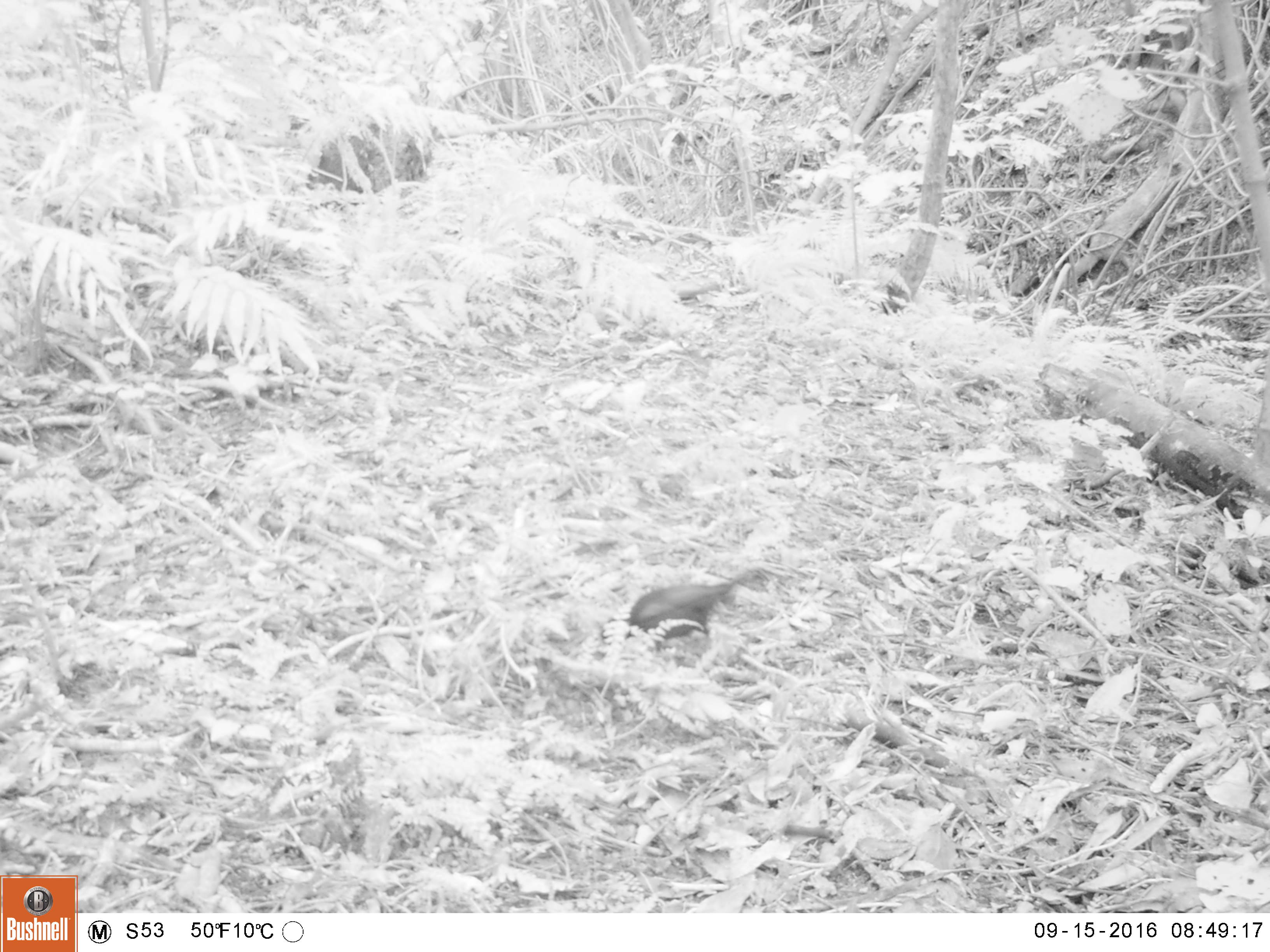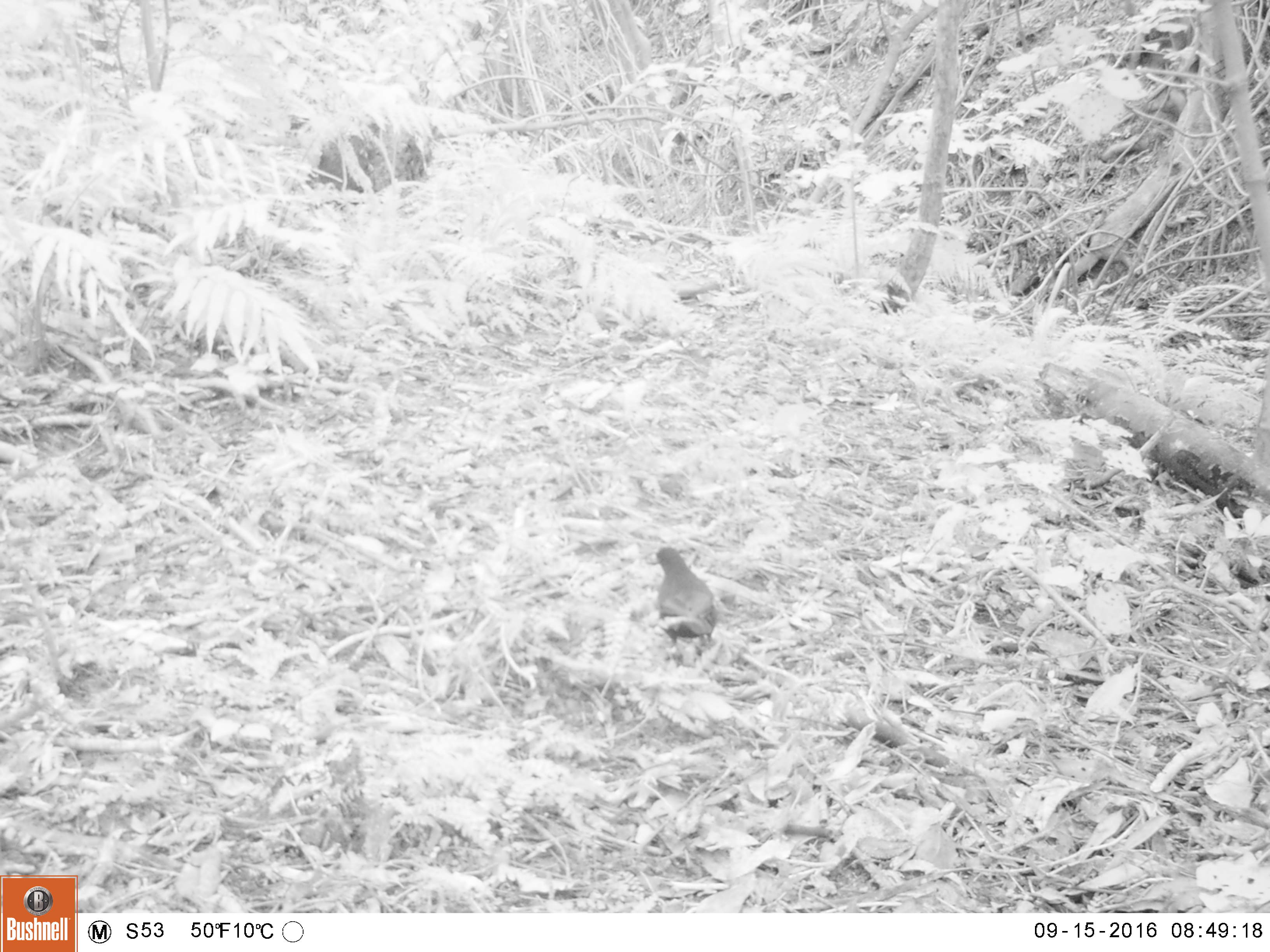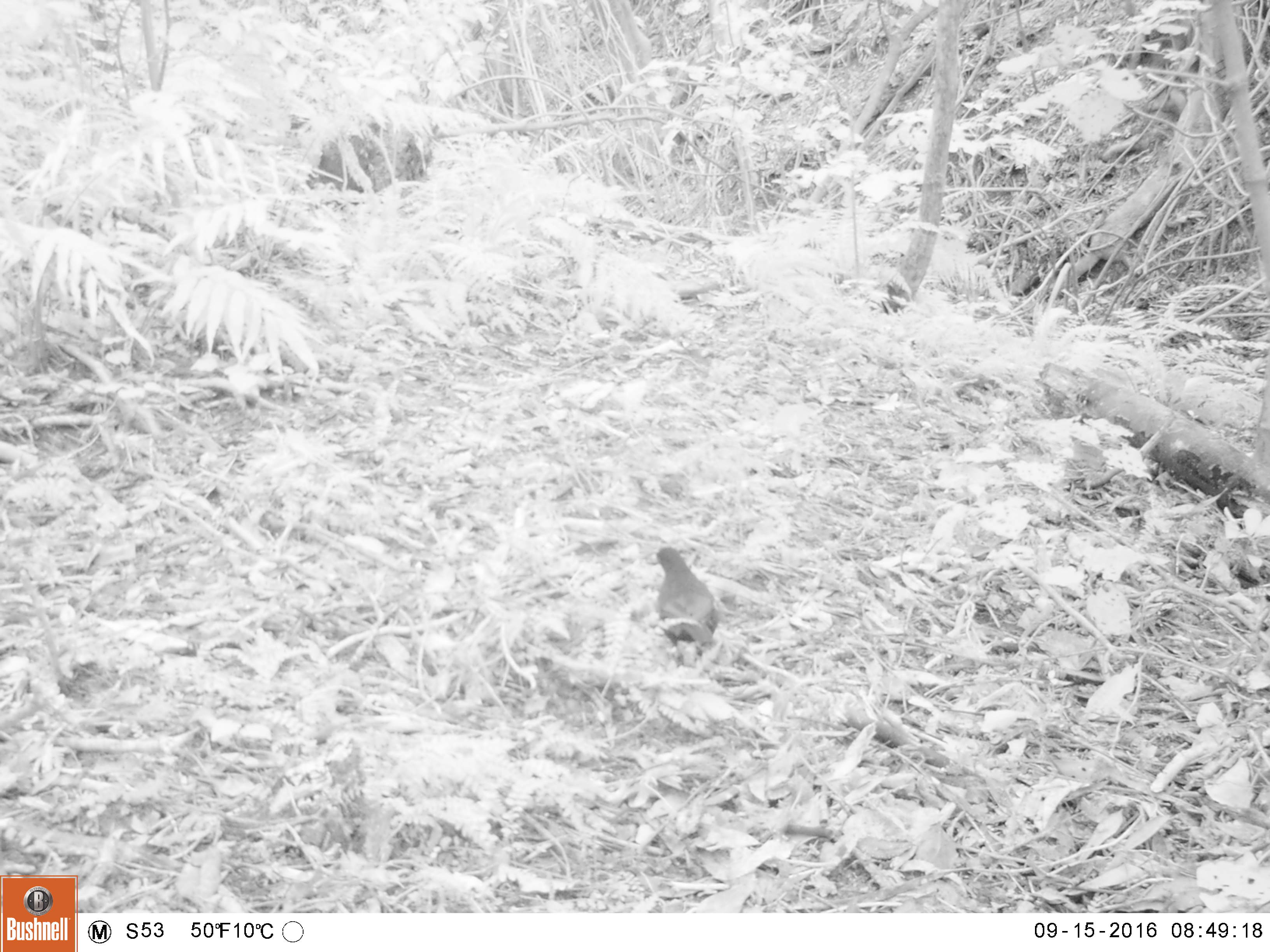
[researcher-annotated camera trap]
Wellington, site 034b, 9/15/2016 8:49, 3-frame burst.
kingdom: Animalia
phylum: Chordata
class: Aves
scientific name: Aves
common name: bird